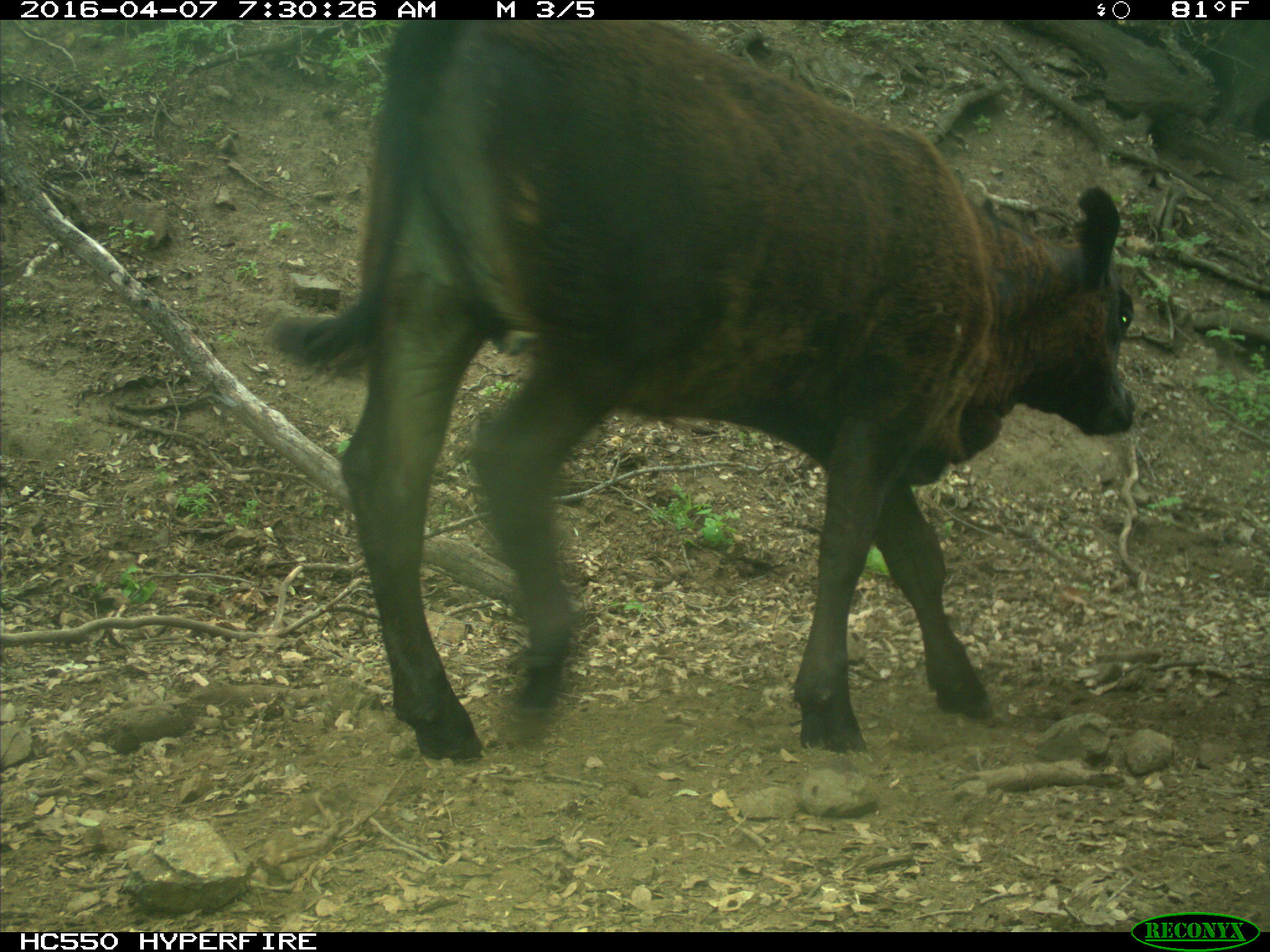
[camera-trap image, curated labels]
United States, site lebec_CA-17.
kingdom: Animalia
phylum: Chordata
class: Mammalia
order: Artiodactyla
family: Bovidae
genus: Bos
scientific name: Bos taurus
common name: domestic cow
Bos taurus (domestic cow).